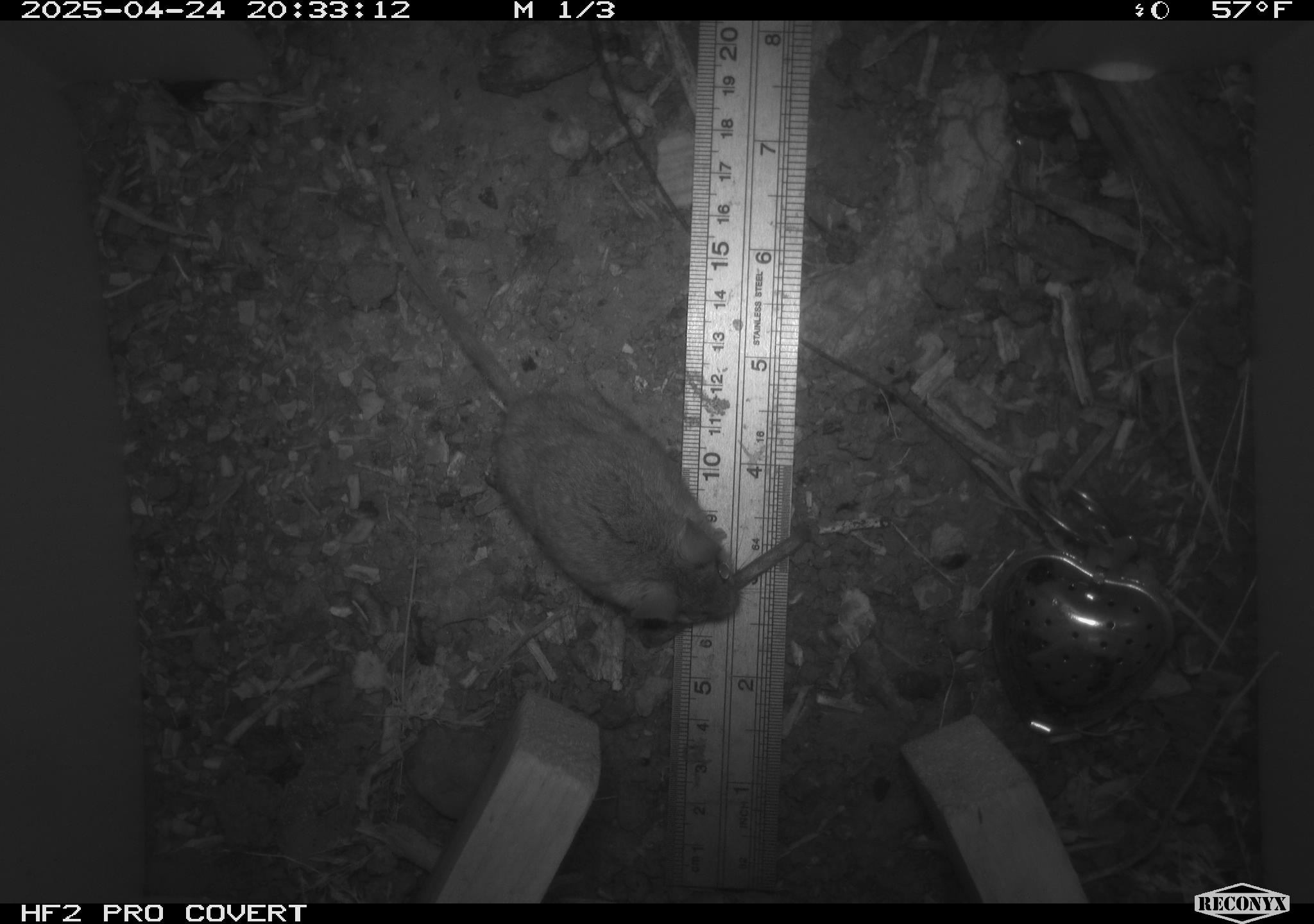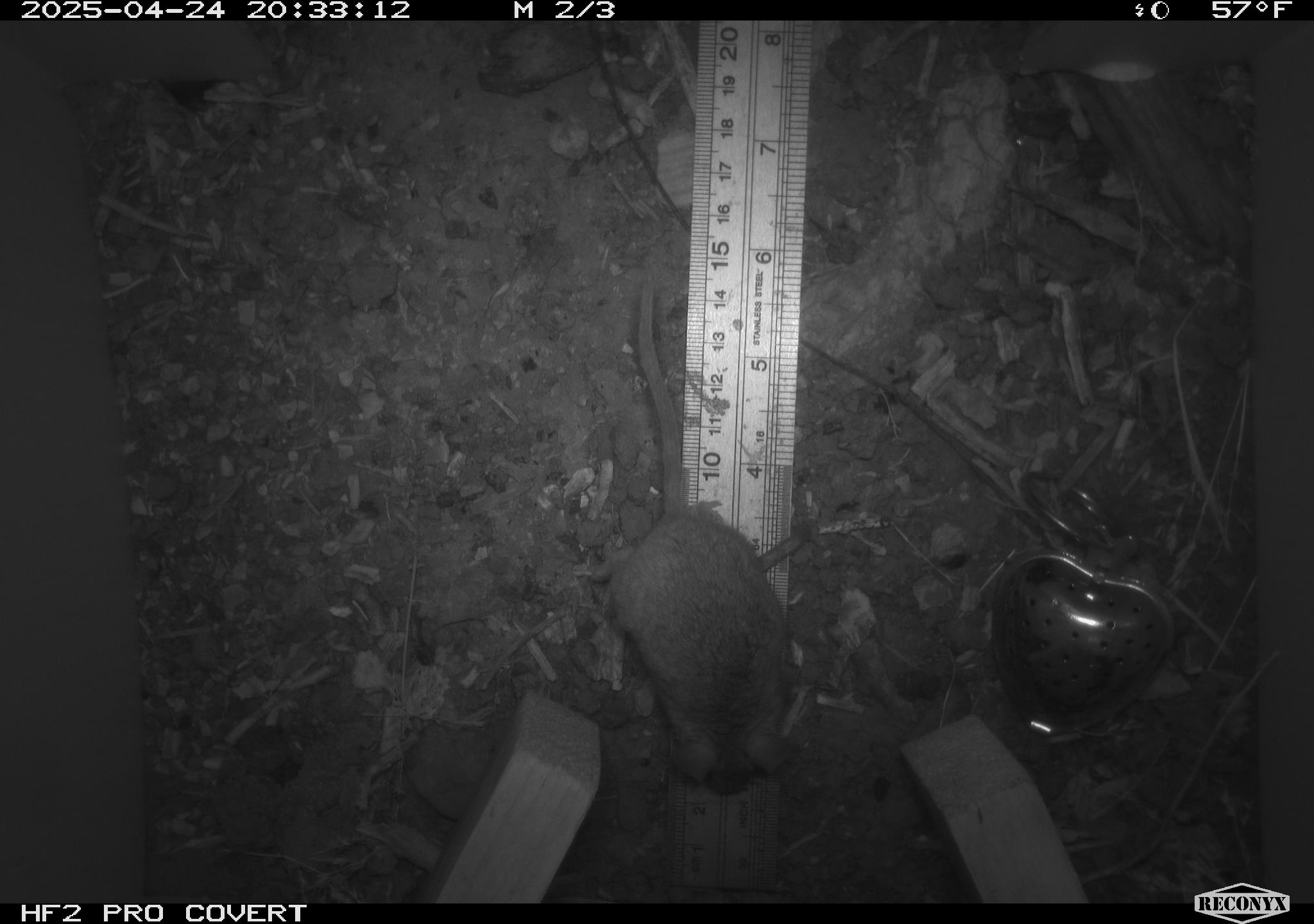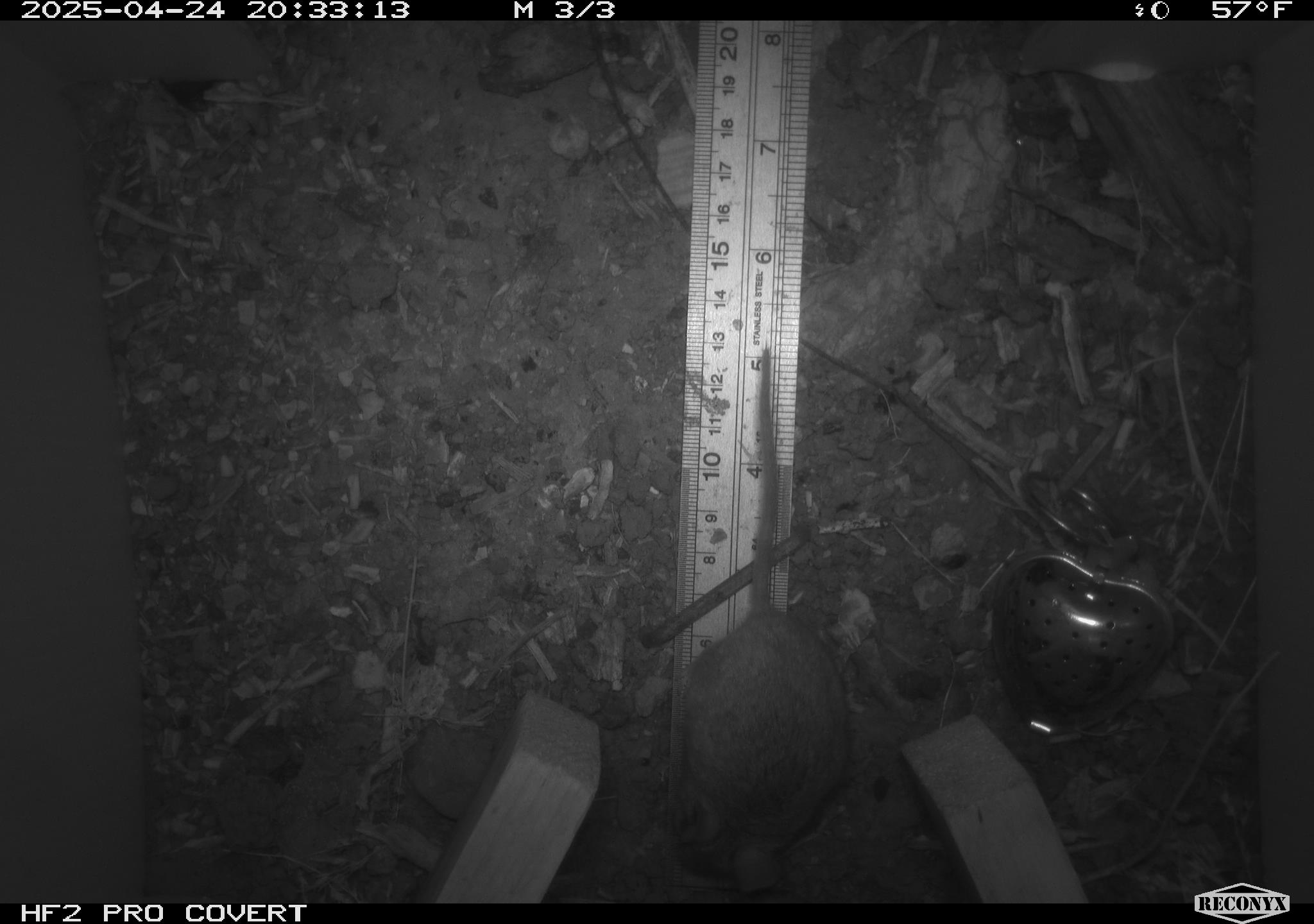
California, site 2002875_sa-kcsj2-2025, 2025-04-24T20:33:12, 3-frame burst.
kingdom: Animalia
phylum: Chordata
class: Mammalia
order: Rodentia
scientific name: Rodentia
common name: rodent